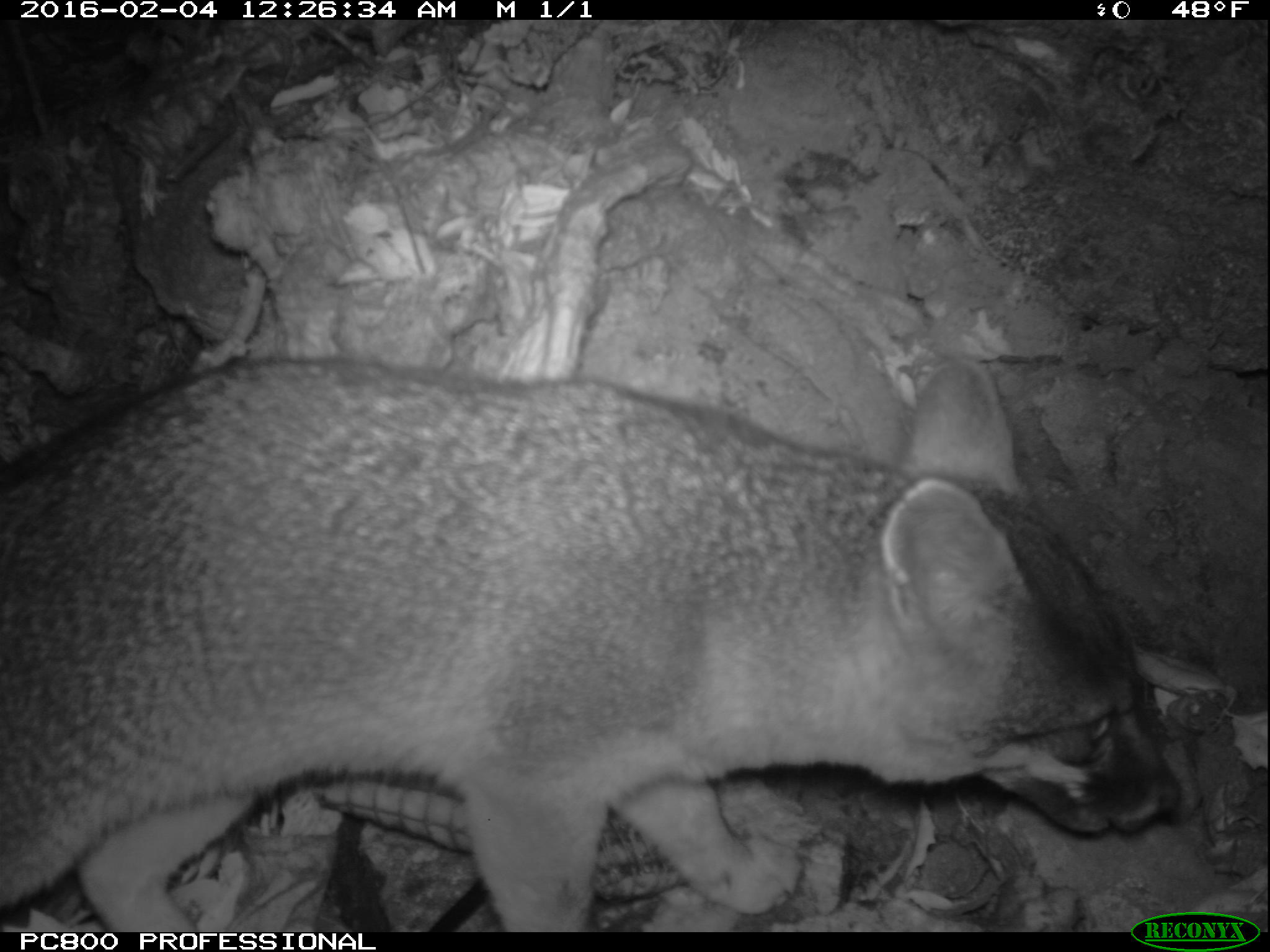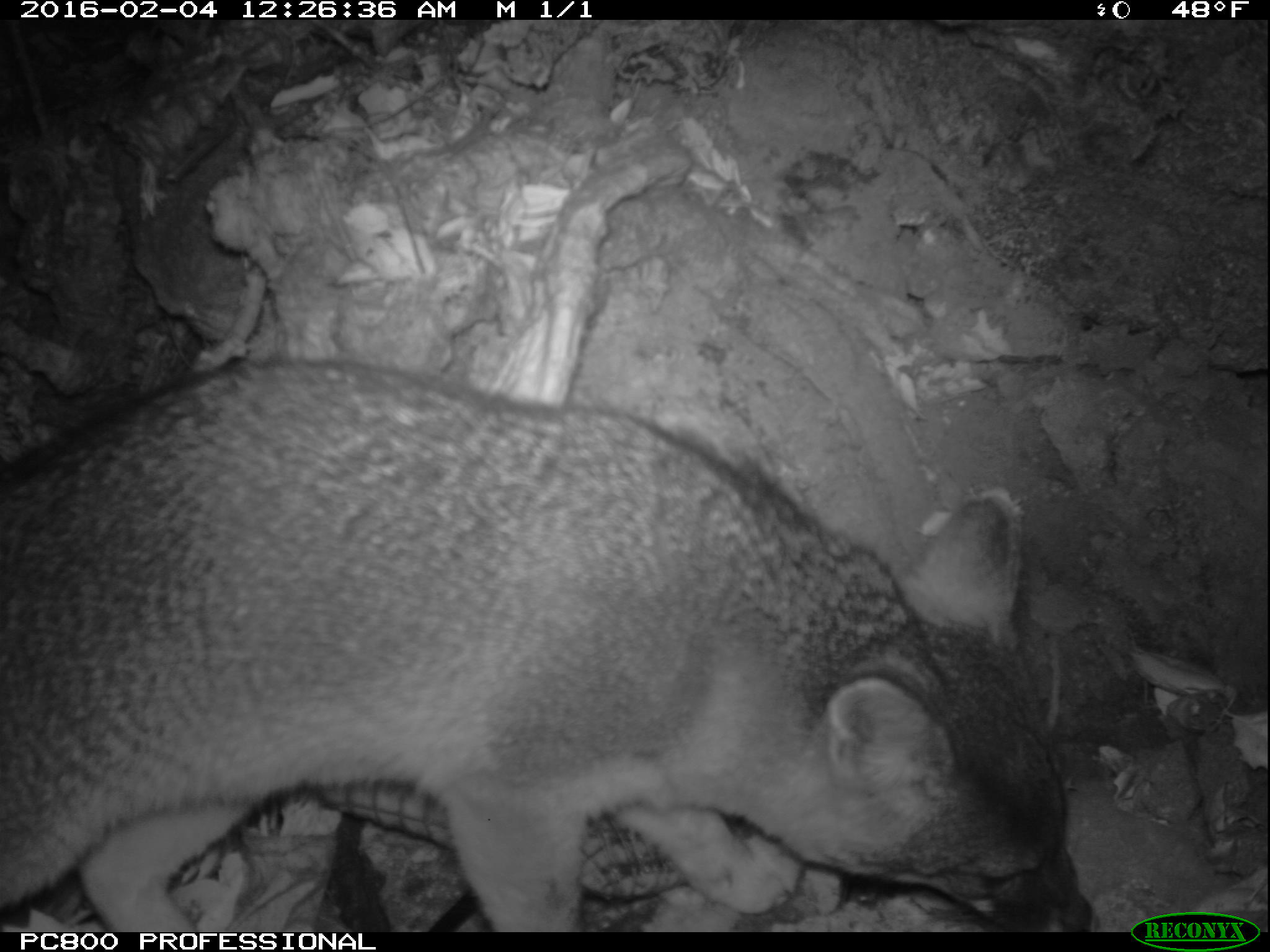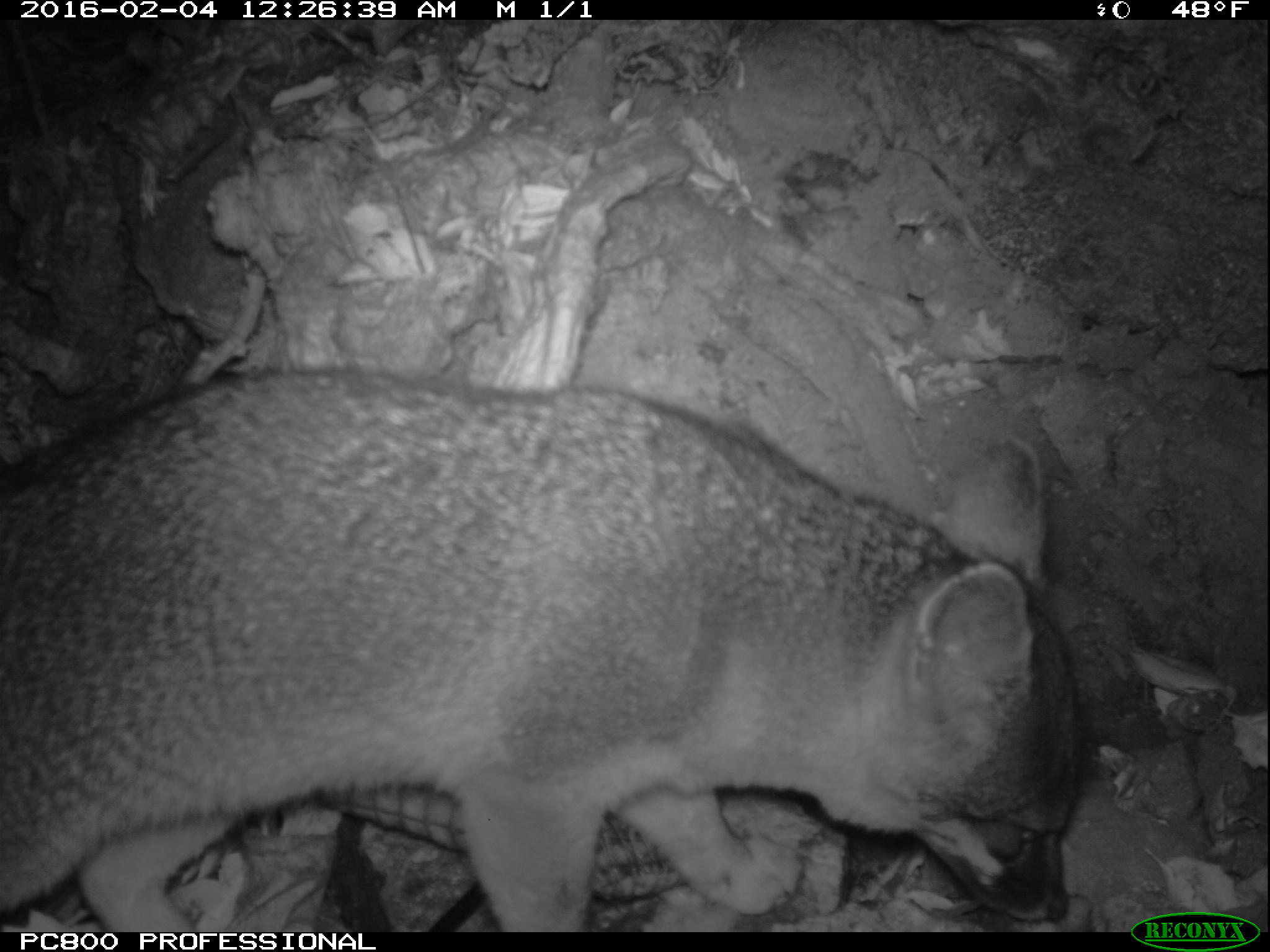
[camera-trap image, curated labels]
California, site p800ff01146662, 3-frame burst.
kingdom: Animalia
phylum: Chordata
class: Mammalia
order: Carnivora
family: Canidae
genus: Urocyon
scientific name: Urocyon littoralis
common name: island fox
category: fox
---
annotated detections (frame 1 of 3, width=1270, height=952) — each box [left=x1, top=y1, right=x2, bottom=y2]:
fox: [left=0, top=355, right=1181, bottom=934]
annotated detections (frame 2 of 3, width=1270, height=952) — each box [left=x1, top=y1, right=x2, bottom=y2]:
fox: [left=0, top=359, right=1091, bottom=932]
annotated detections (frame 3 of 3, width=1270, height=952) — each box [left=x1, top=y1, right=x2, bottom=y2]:
fox: [left=0, top=363, right=1083, bottom=931]